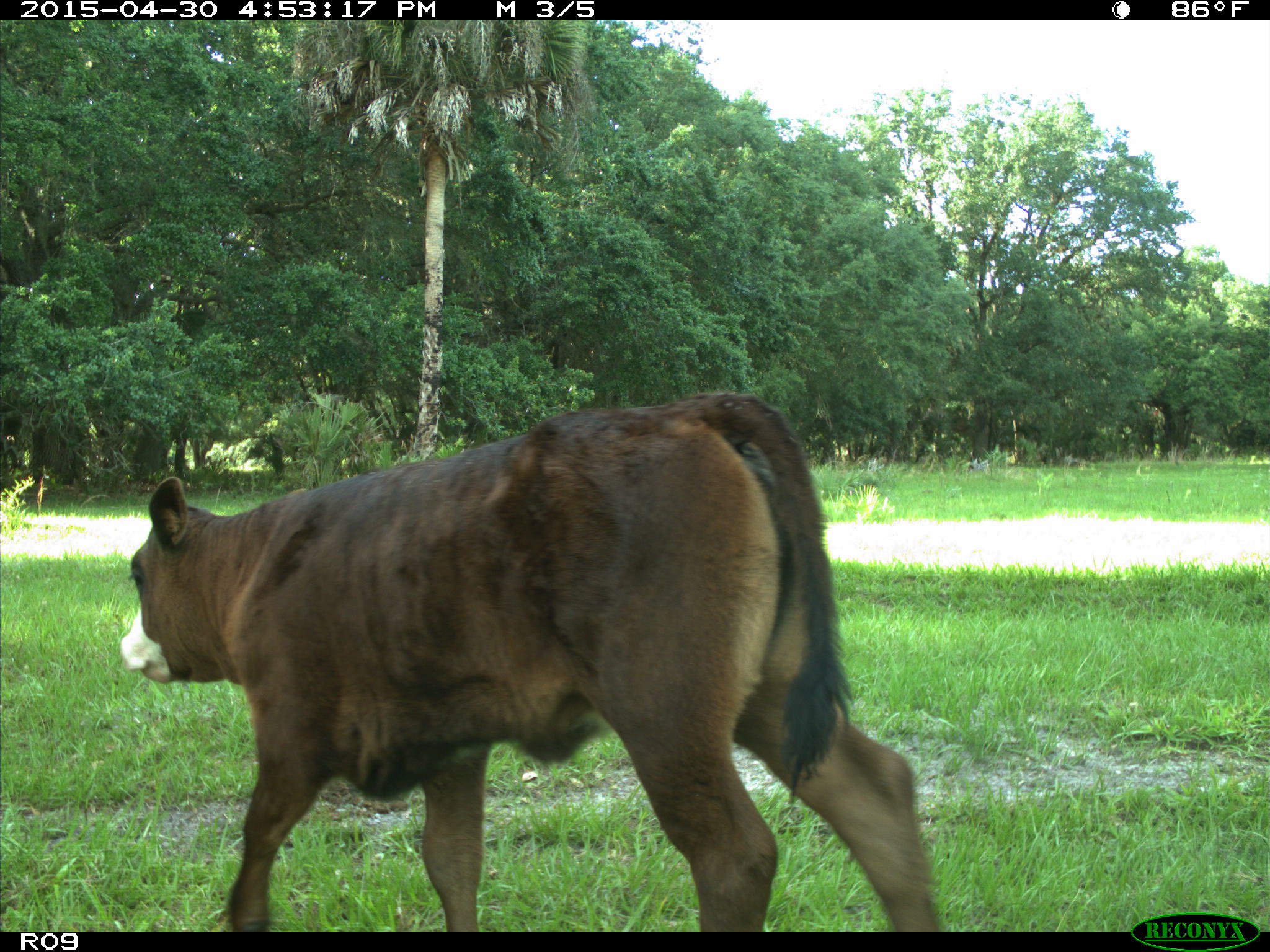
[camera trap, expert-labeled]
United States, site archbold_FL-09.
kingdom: Animalia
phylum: Chordata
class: Mammalia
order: Artiodactyla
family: Bovidae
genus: Bos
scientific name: Bos taurus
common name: domestic cow